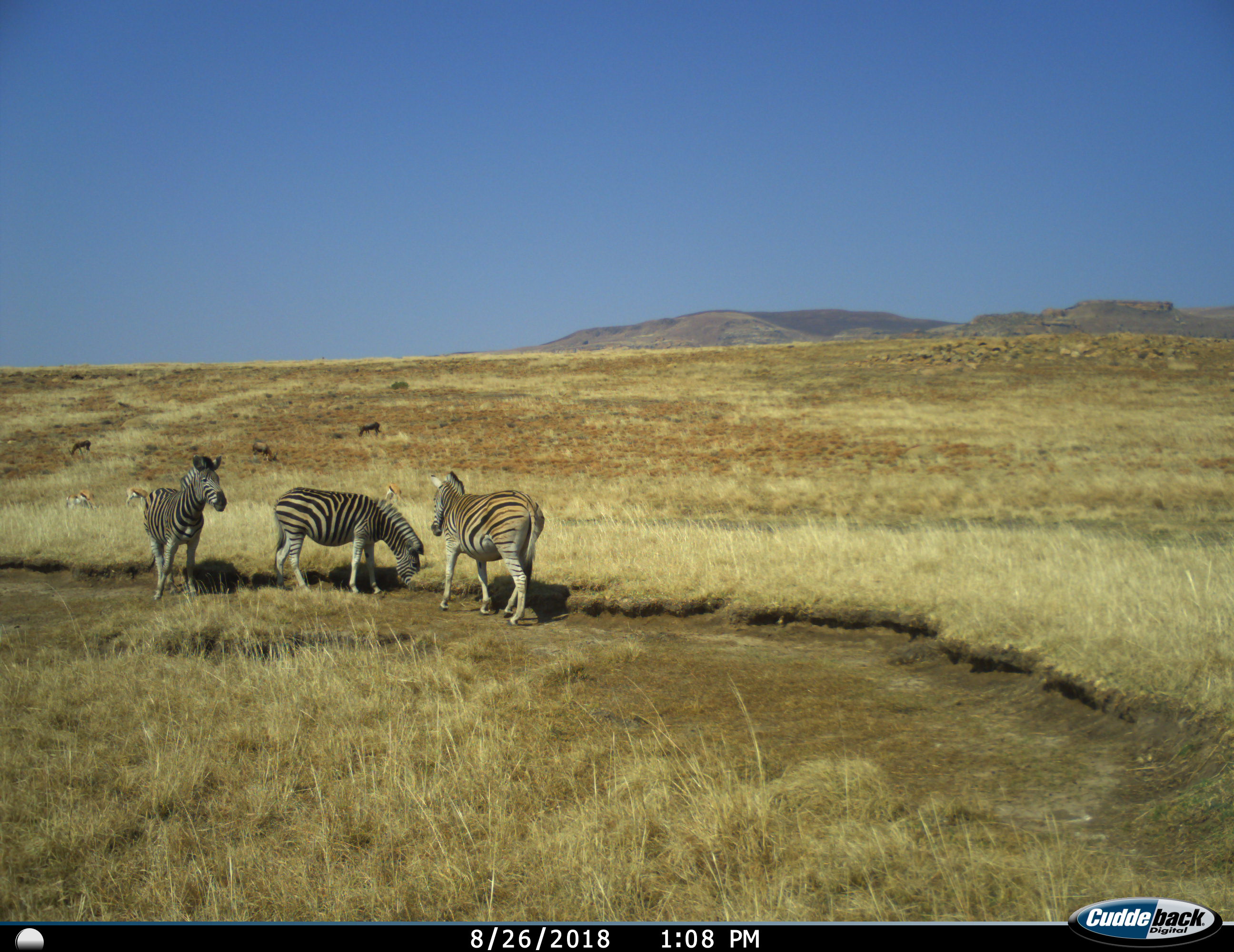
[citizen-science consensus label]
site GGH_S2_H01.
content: unidentified animal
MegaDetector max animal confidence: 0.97